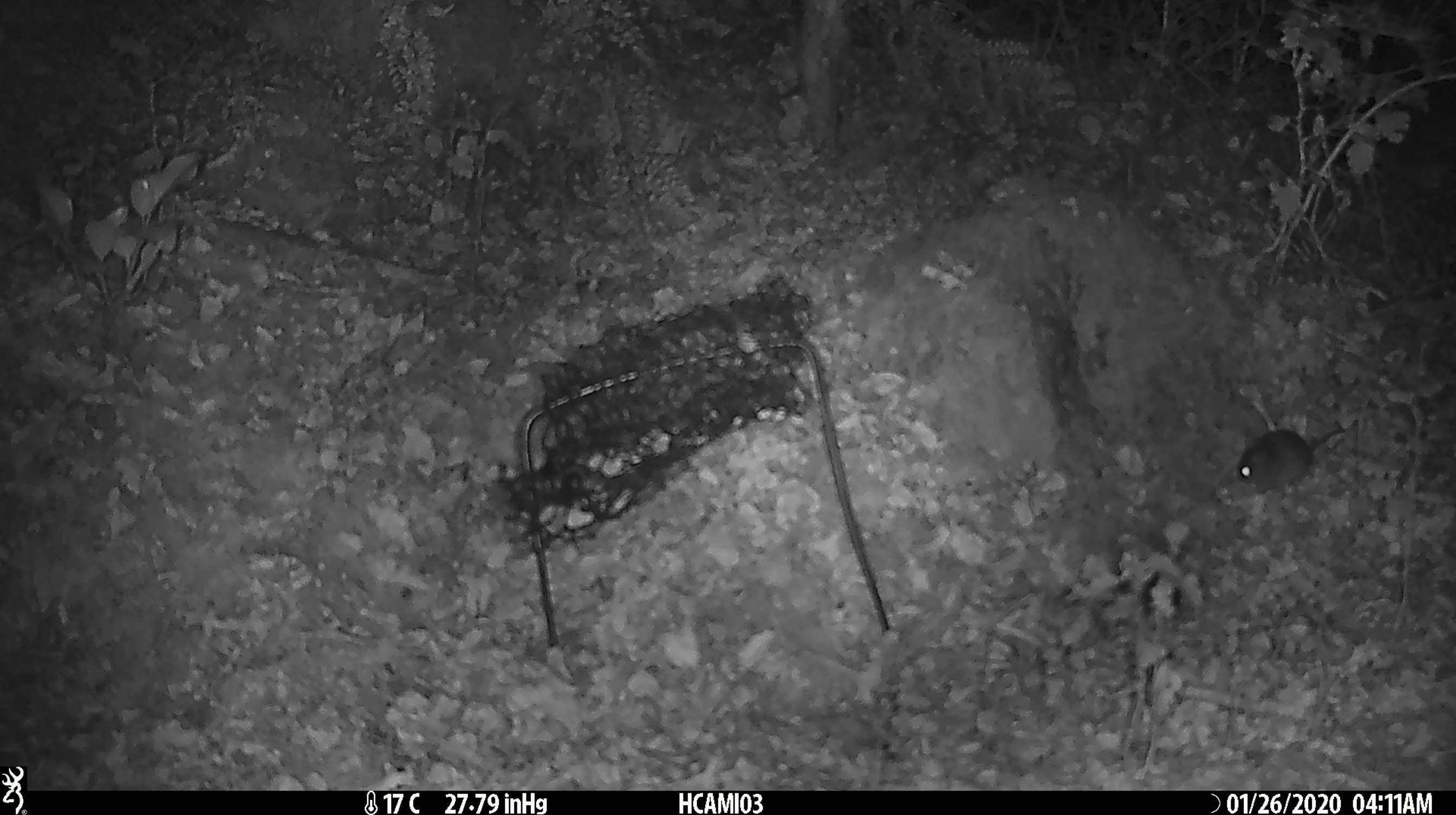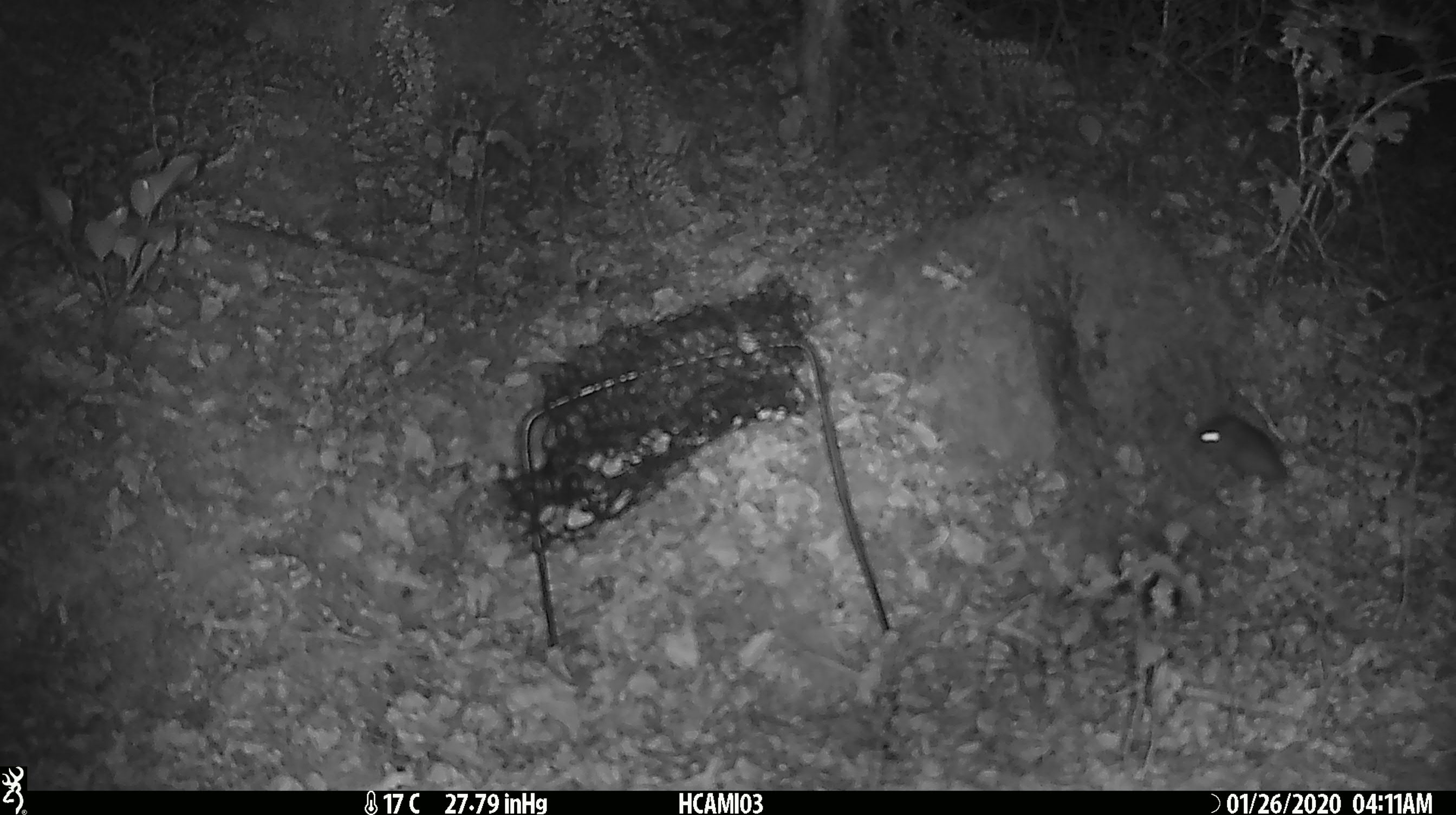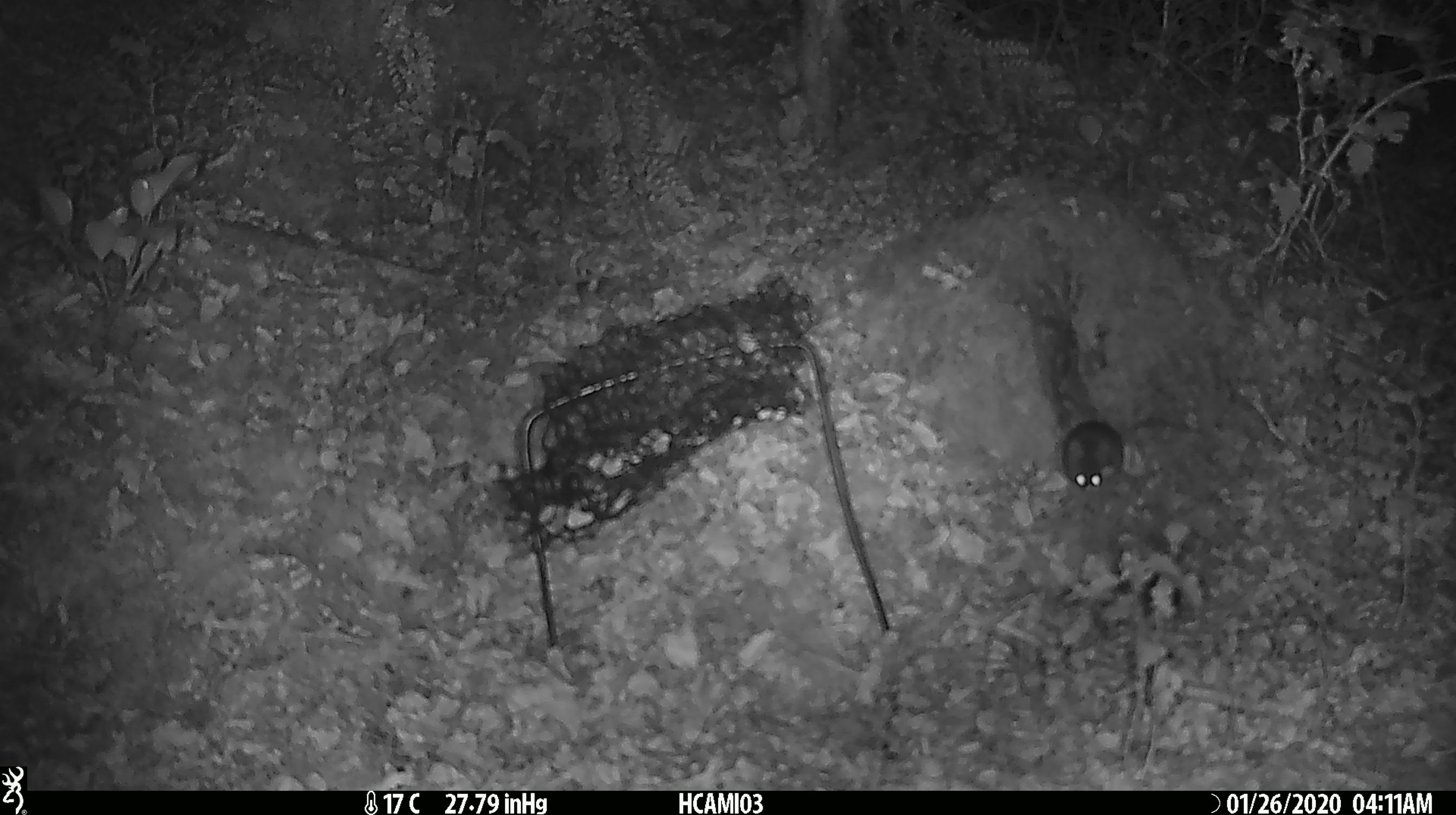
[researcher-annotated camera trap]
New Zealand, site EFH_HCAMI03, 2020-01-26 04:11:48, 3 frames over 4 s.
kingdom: Animalia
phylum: Chordata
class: Mammalia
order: Rodentia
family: Muridae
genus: Mus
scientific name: Mus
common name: mouse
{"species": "mouse (Mus)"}